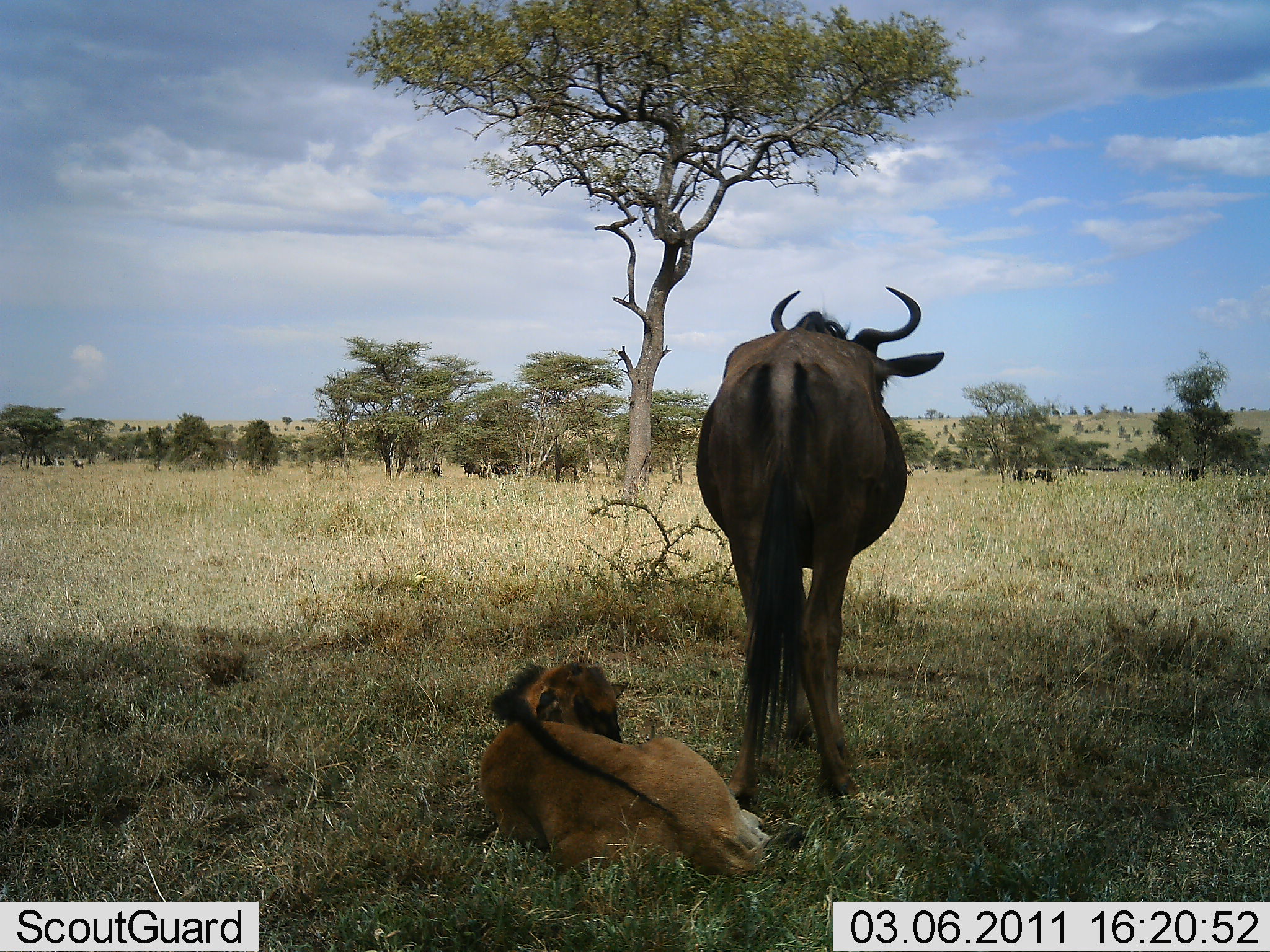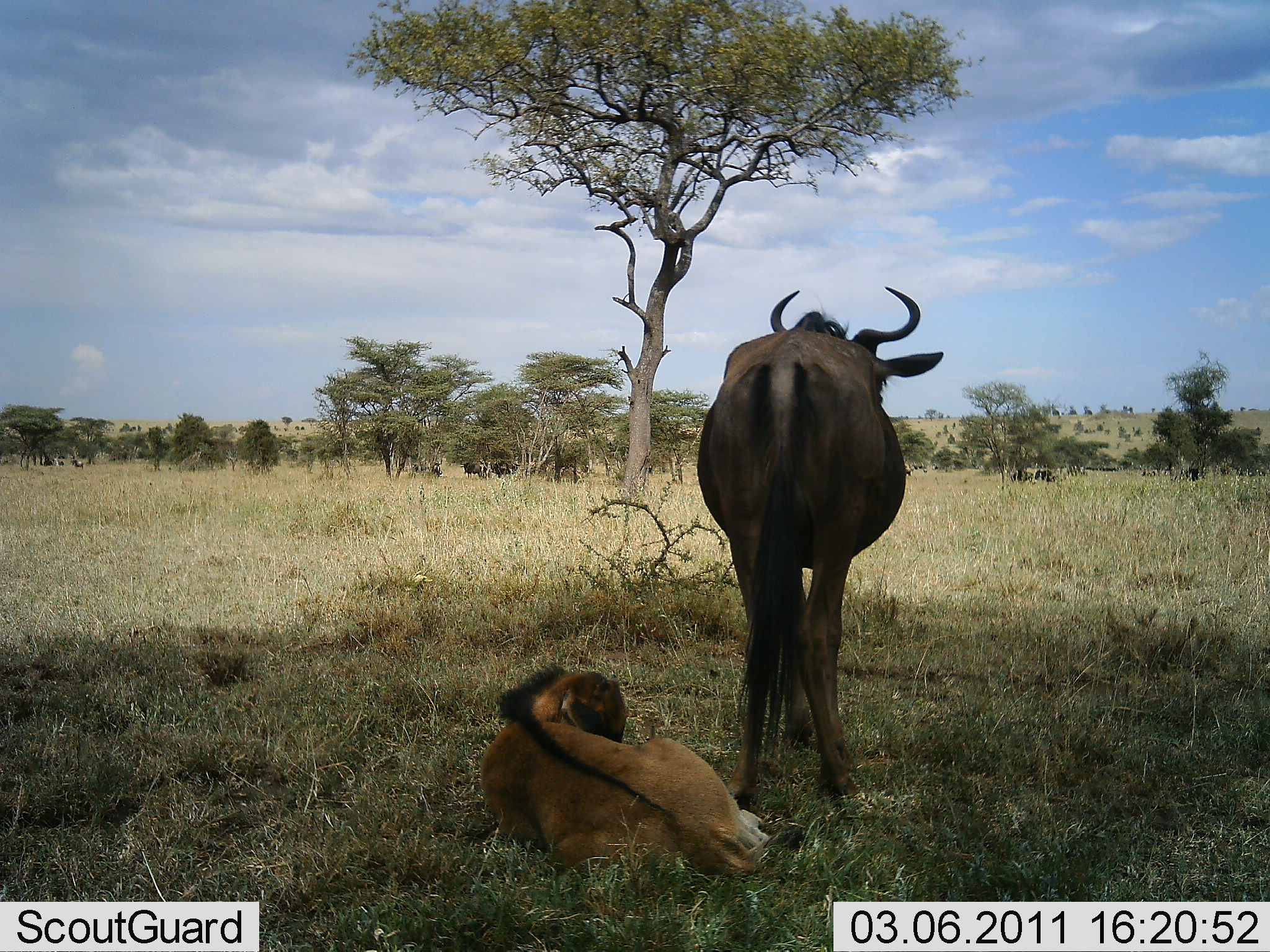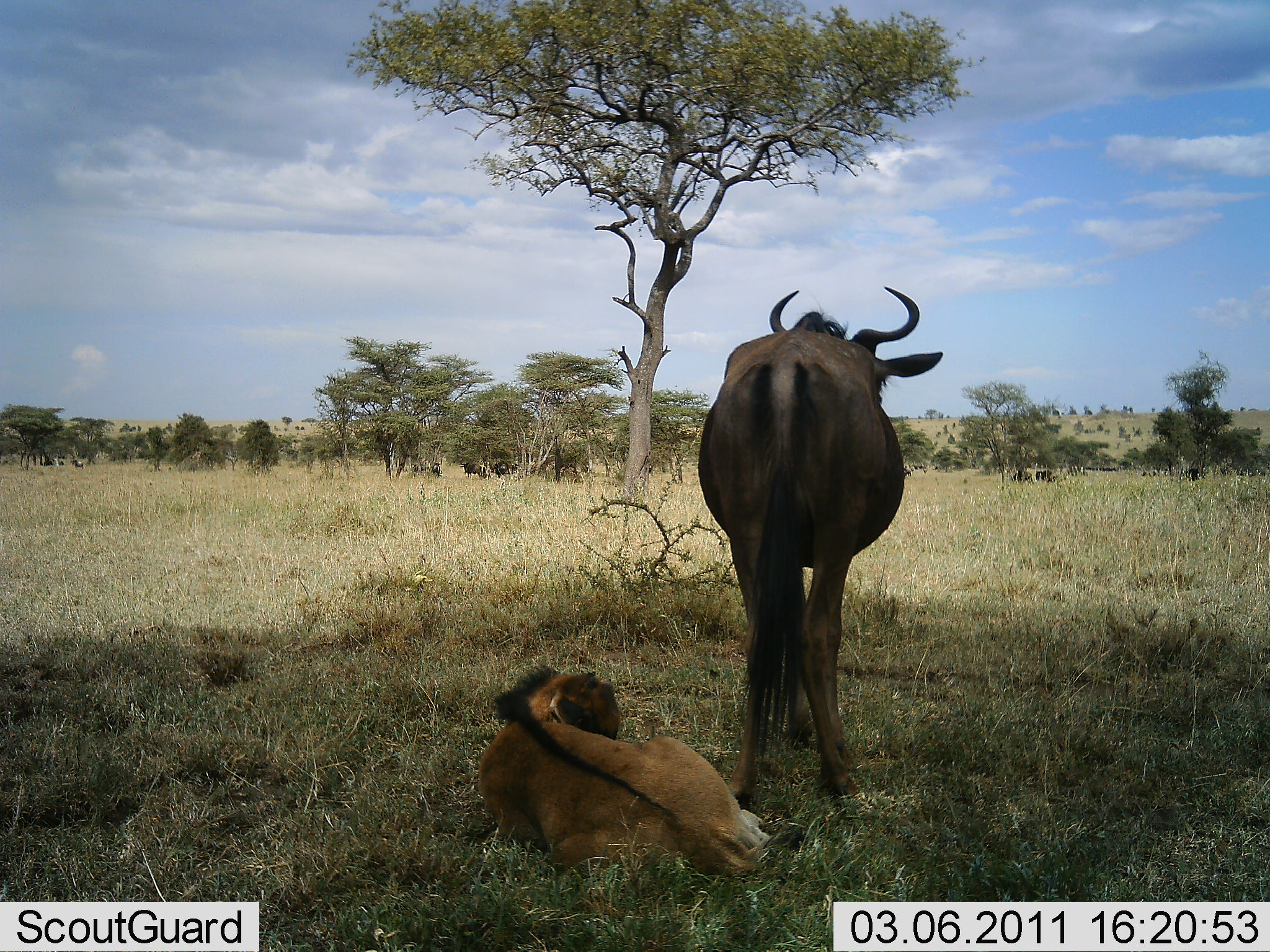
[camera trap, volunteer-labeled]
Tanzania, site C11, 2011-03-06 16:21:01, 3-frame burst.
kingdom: Animalia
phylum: Chordata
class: Mammalia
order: Artiodactyla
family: Bovidae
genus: Connochaetes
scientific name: Connochaetes taurinus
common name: blue wildebeest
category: wildebeest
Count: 2.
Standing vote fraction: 83%.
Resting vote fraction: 92%.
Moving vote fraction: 0%.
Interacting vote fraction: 0%.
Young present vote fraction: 83%.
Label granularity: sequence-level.